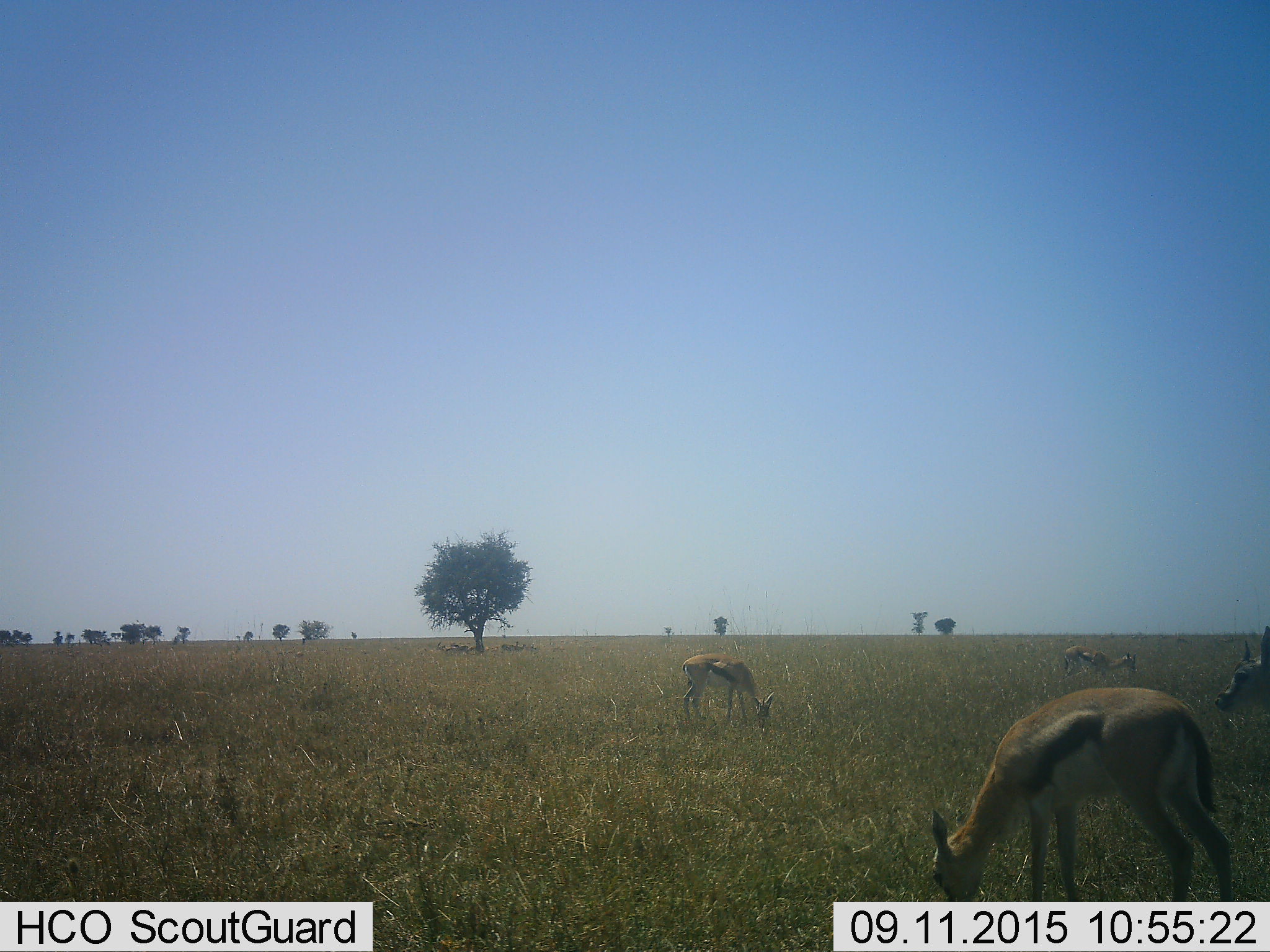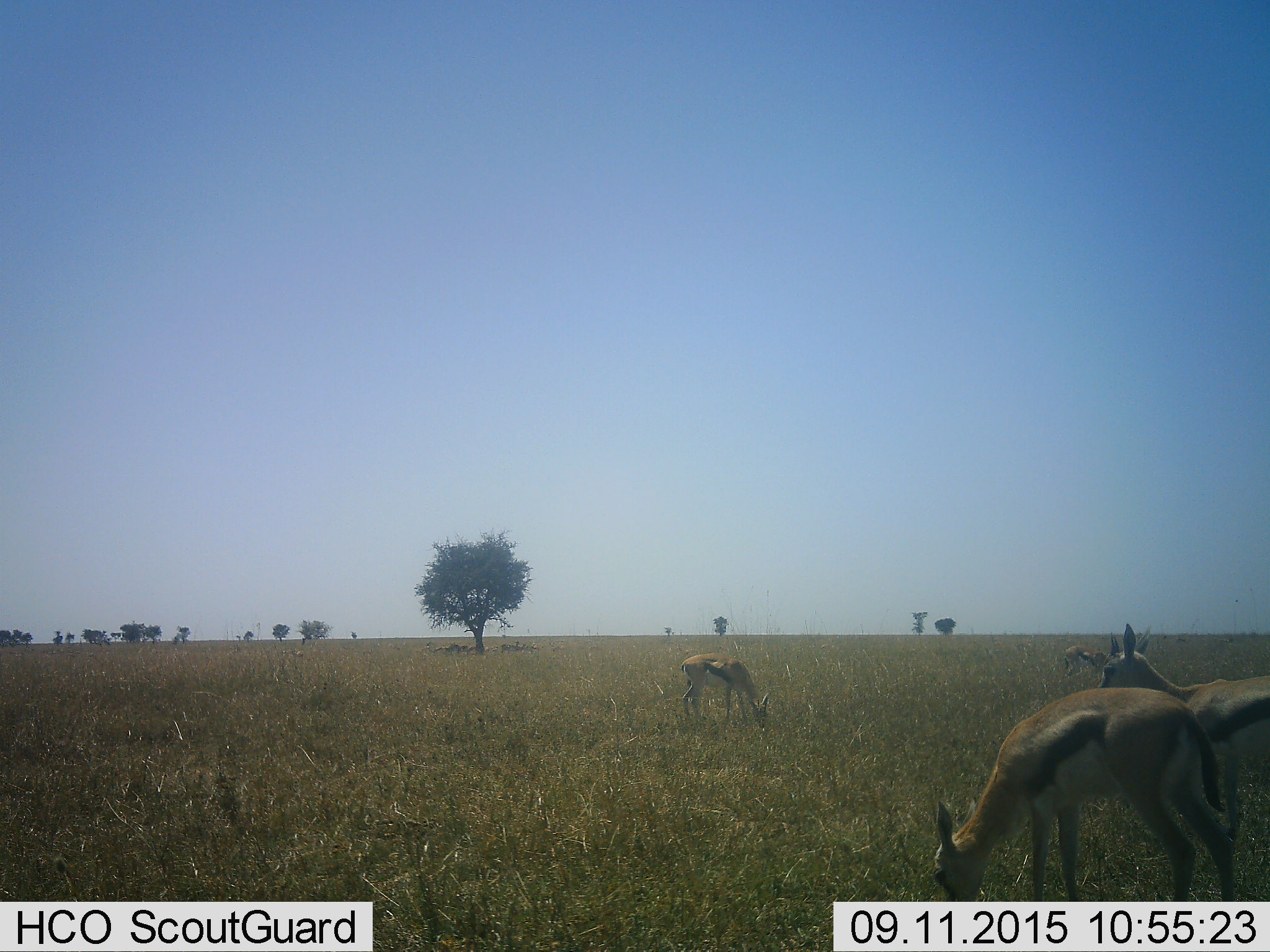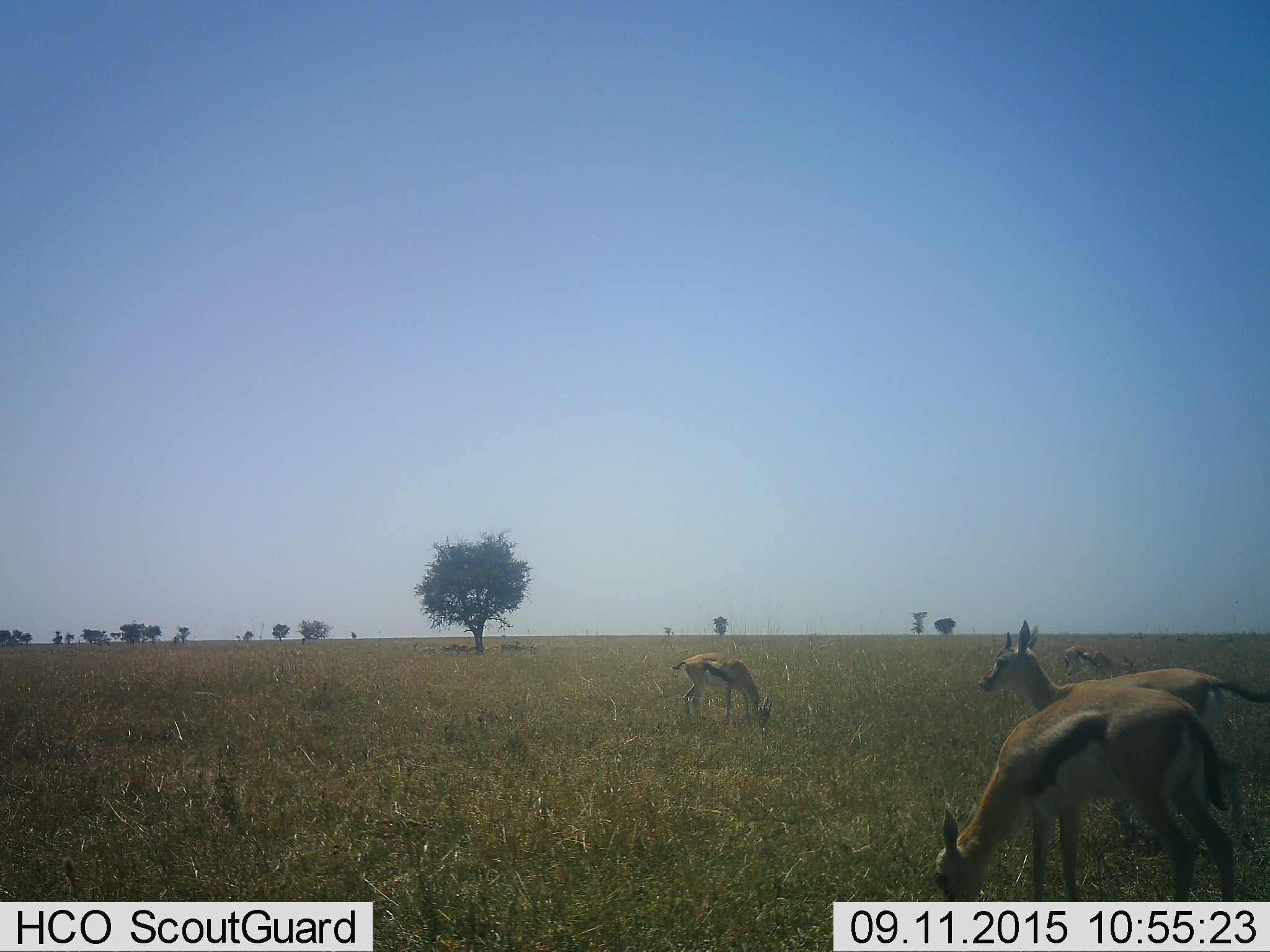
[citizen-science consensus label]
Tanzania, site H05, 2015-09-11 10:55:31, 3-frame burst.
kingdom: Animalia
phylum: Chordata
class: Mammalia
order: Artiodactyla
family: Bovidae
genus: Eudorcas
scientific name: Eudorcas thomsonii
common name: thomson's gazelle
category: gazellethomsons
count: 5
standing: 38%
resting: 0%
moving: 38%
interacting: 0%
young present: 0%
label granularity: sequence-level